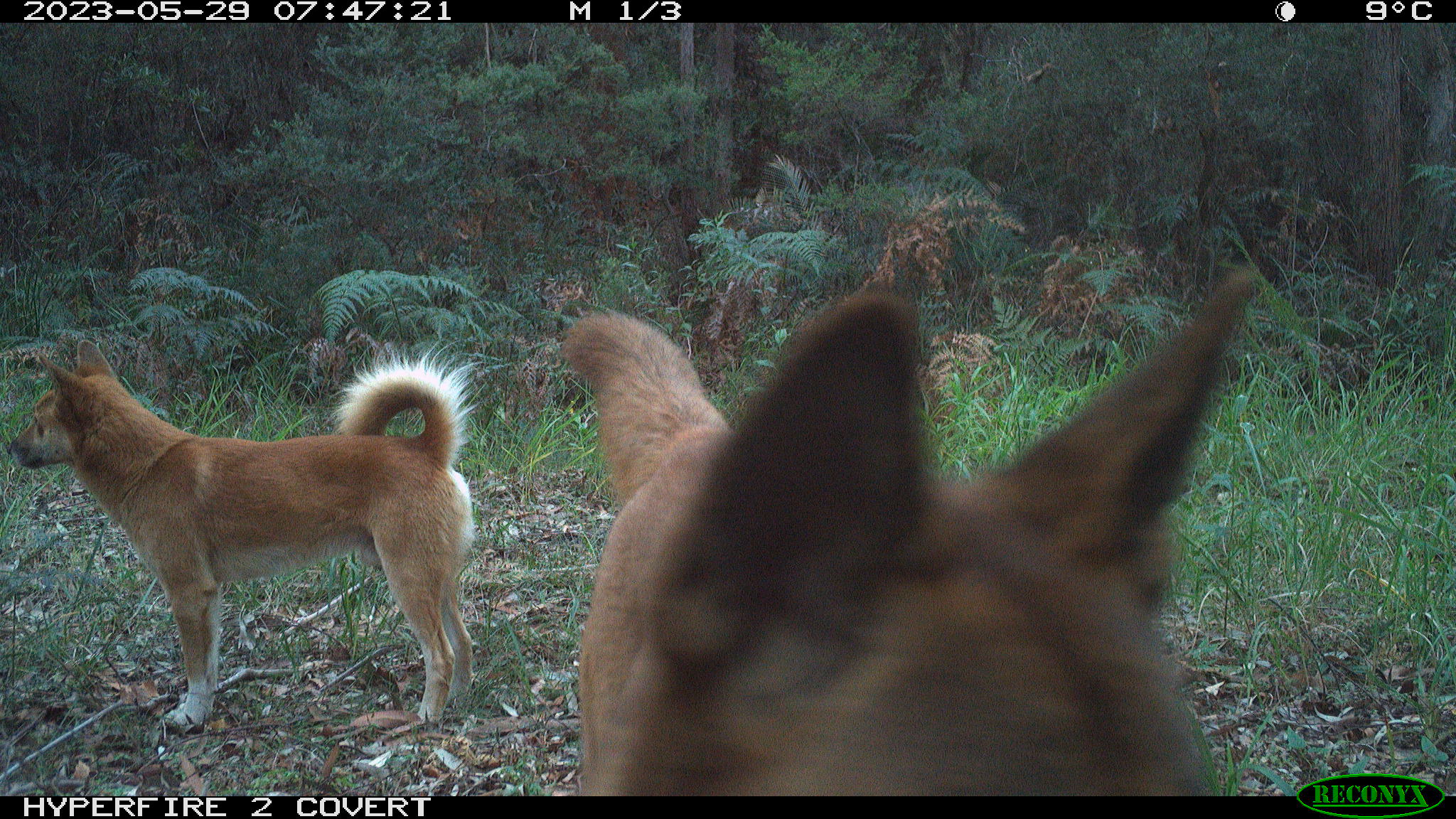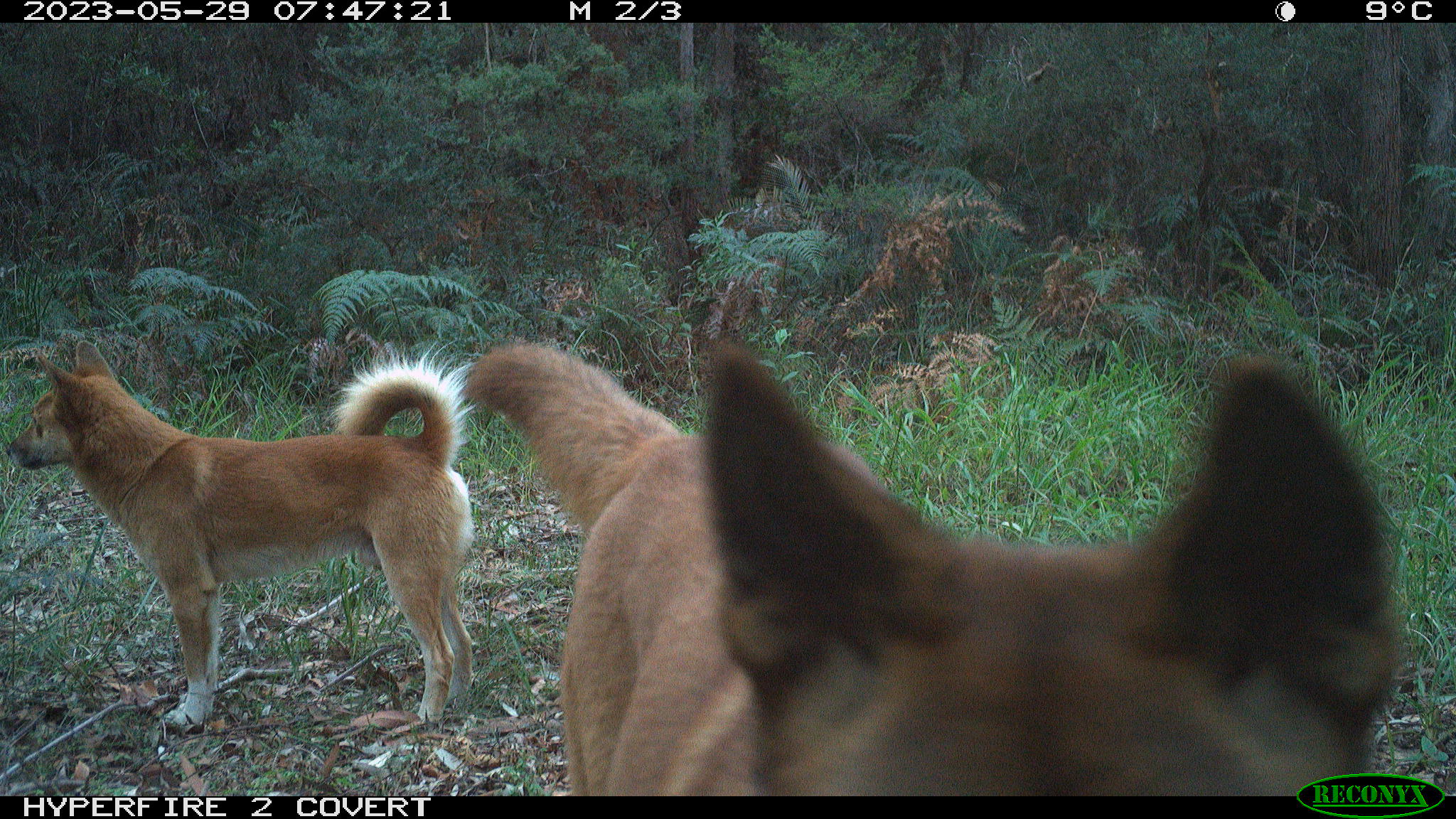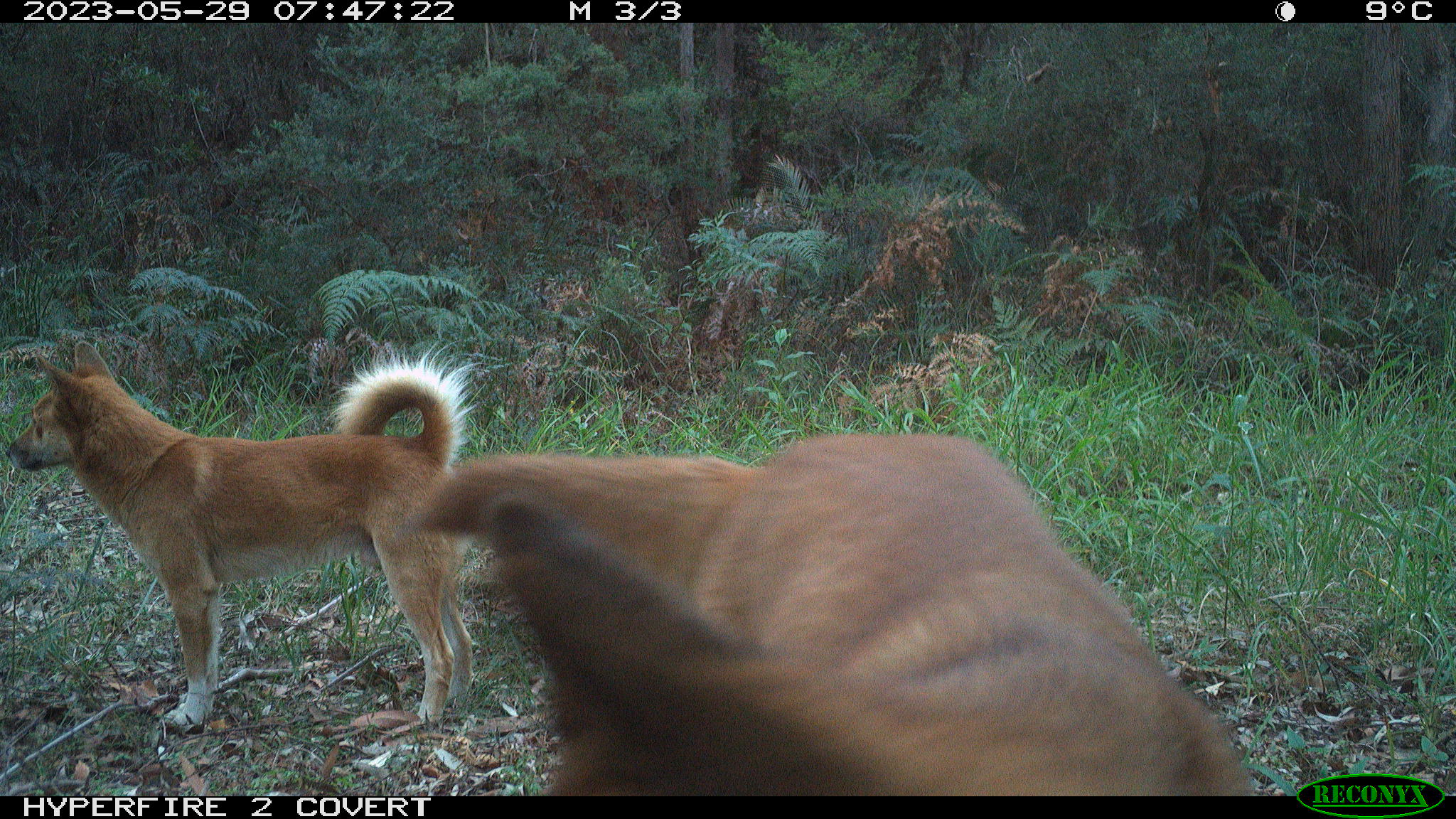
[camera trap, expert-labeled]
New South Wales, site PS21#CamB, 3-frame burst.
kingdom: Animalia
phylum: Chordata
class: Mammalia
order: Carnivora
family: Canidae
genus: Canis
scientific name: Canis familiaris dingo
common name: dingo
Dingo (Canis familiaris dingo).